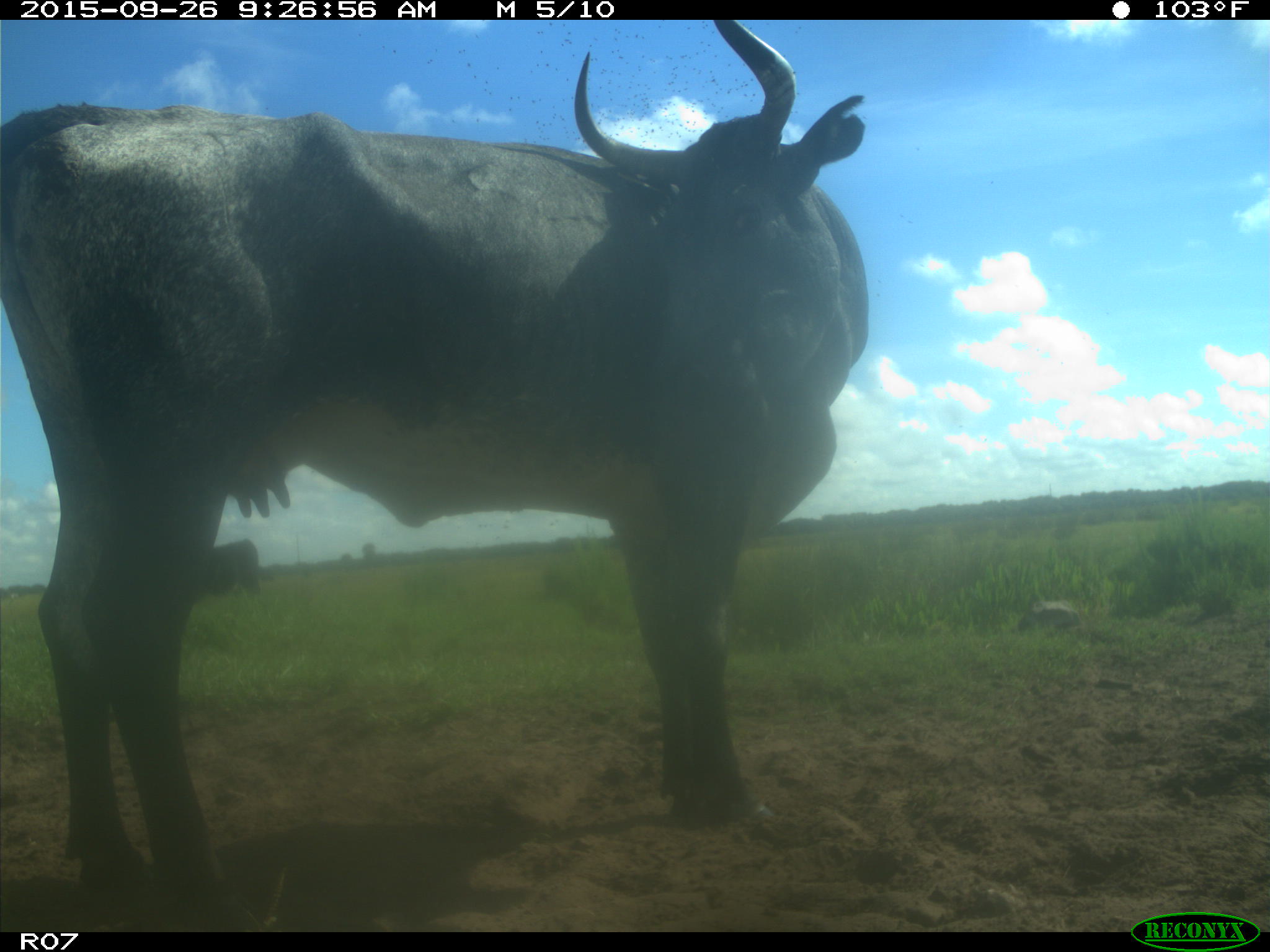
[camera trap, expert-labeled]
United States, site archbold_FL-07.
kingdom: Animalia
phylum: Chordata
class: Mammalia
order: Artiodactyla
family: Bovidae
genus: Bos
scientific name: Bos taurus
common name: domestic cow